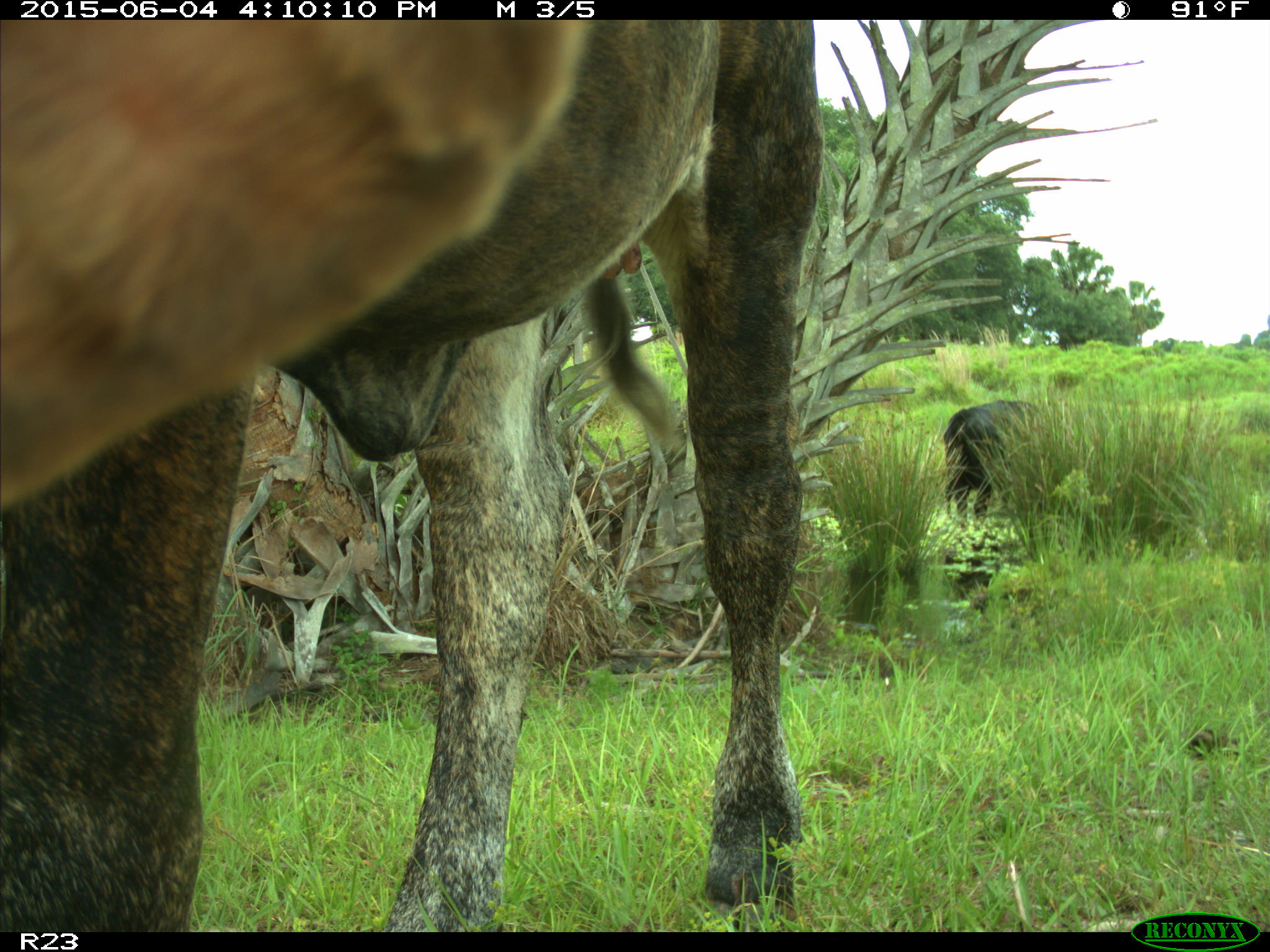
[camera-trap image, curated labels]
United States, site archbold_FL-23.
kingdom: Animalia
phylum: Chordata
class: Mammalia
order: Artiodactyla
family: Bovidae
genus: Bos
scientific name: Bos taurus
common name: domestic cow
Bos taurus (domestic cow).